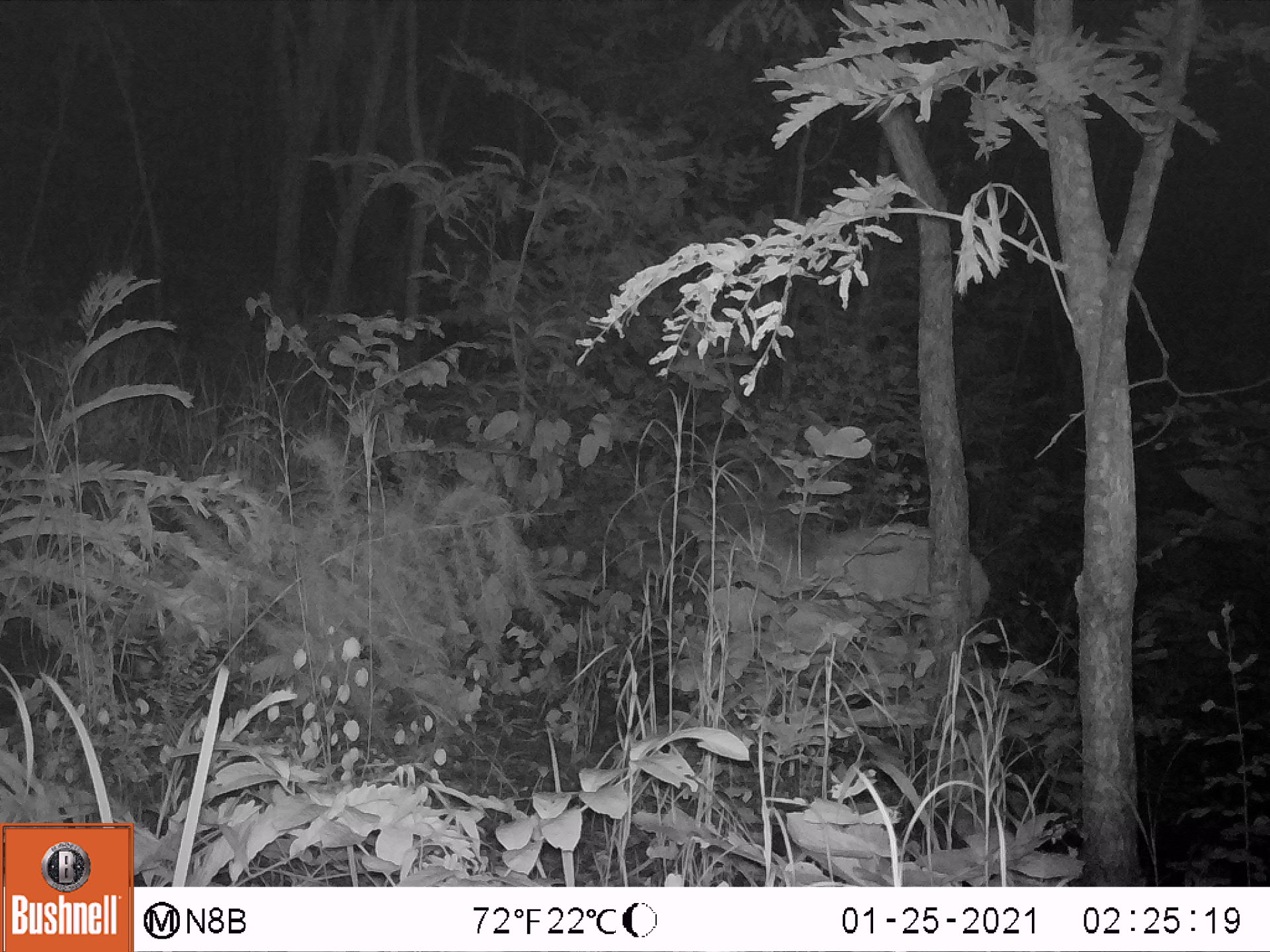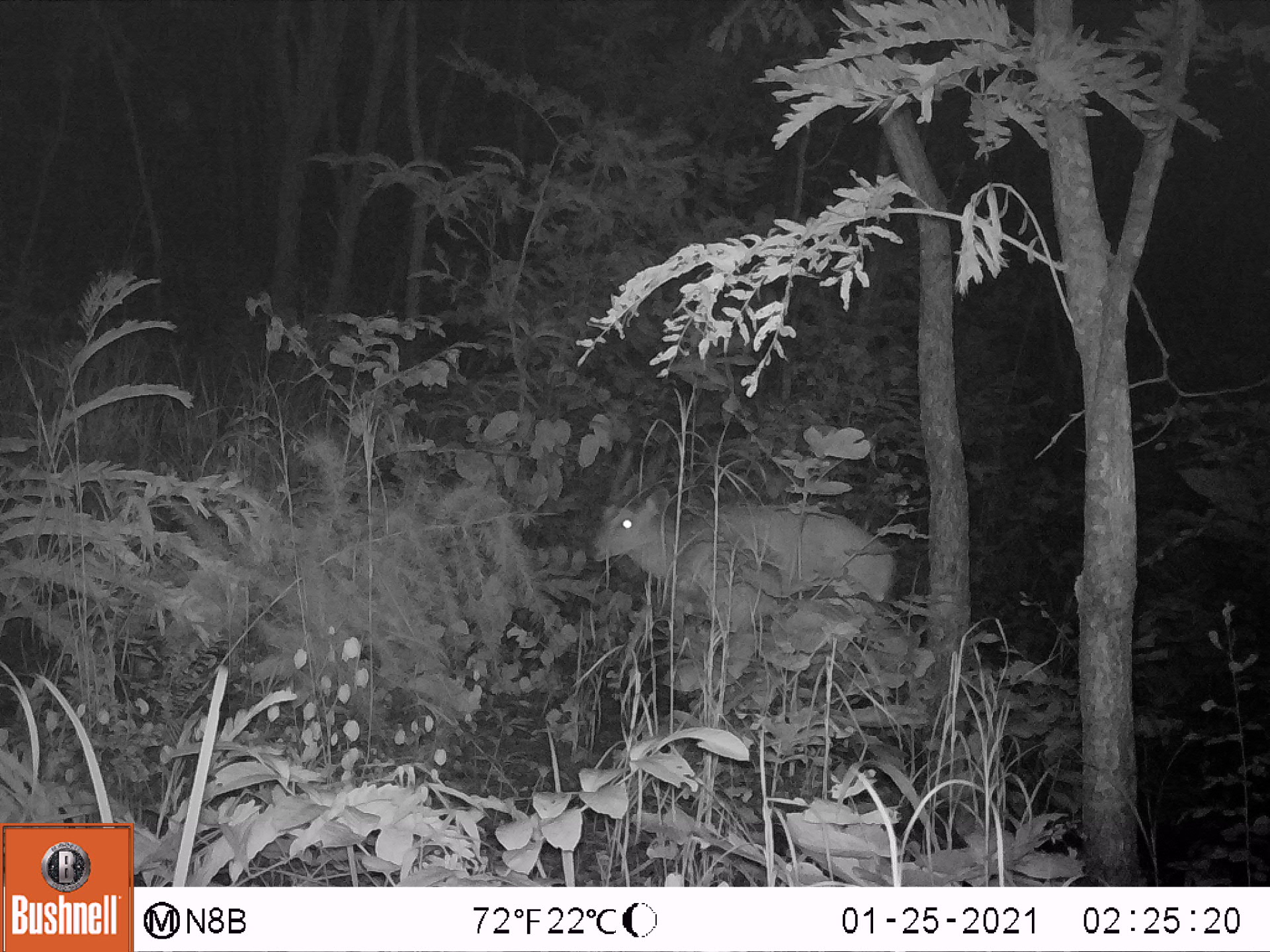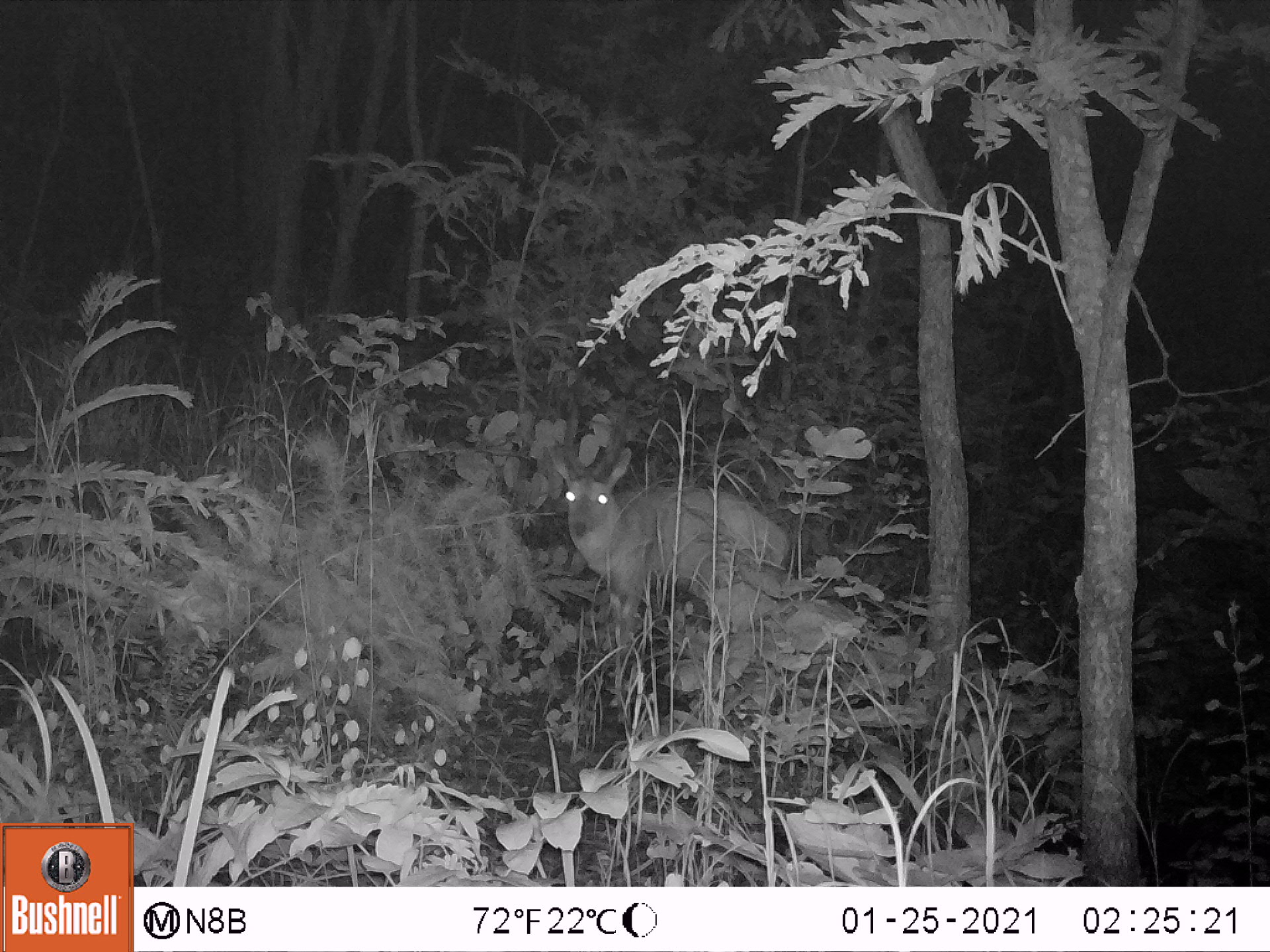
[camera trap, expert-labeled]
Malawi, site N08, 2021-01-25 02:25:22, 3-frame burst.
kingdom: Animalia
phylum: Chordata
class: Mammalia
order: Artiodactyla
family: Bovidae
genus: Tragelaphus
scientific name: Tragelaphus sylvaticus sylvaticus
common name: cape bushbuck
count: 1